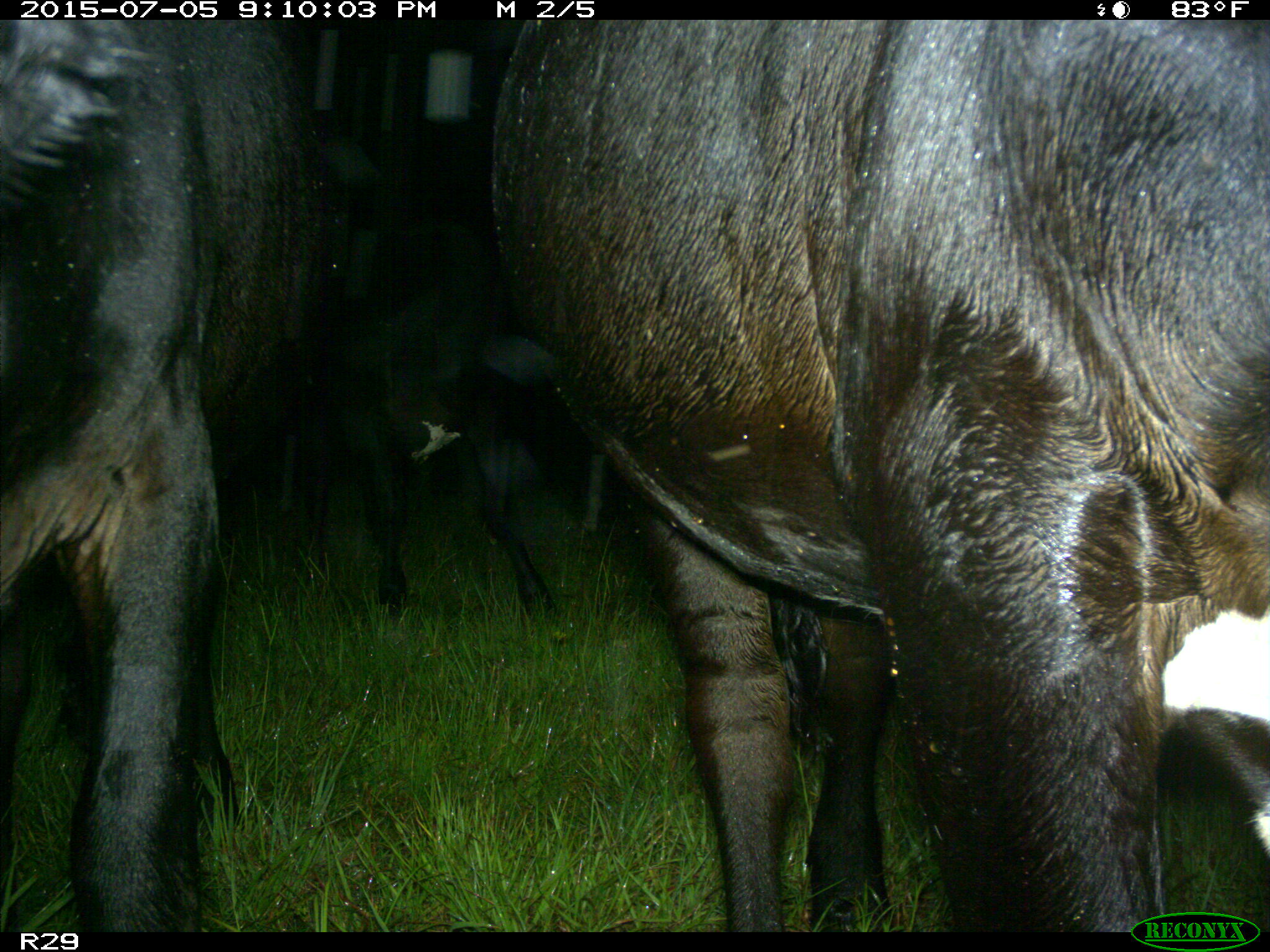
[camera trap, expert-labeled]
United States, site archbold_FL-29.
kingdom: Animalia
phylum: Chordata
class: Mammalia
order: Artiodactyla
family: Bovidae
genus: Bos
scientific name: Bos taurus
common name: domestic cow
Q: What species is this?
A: Bos taurus (domestic cow).